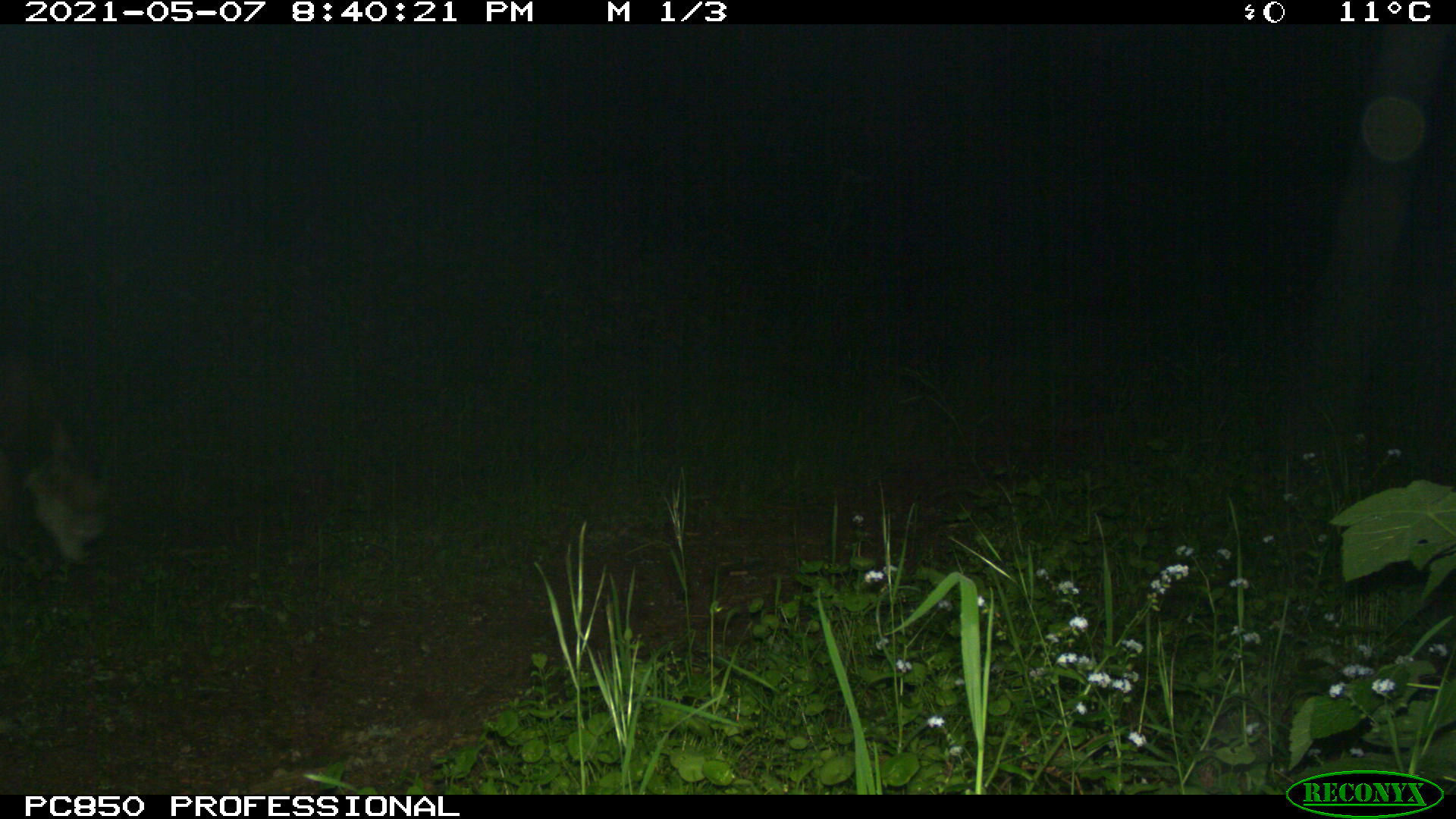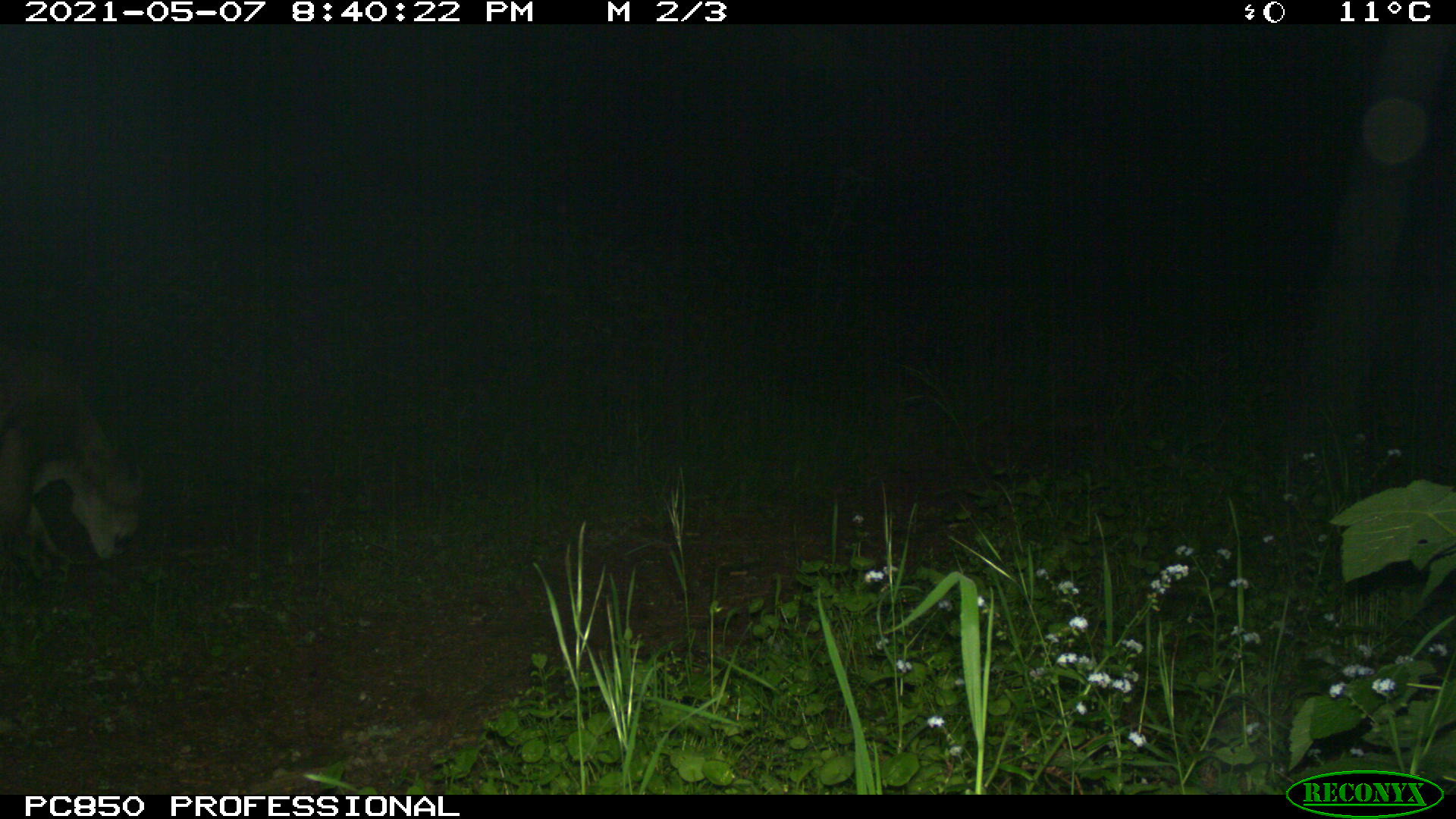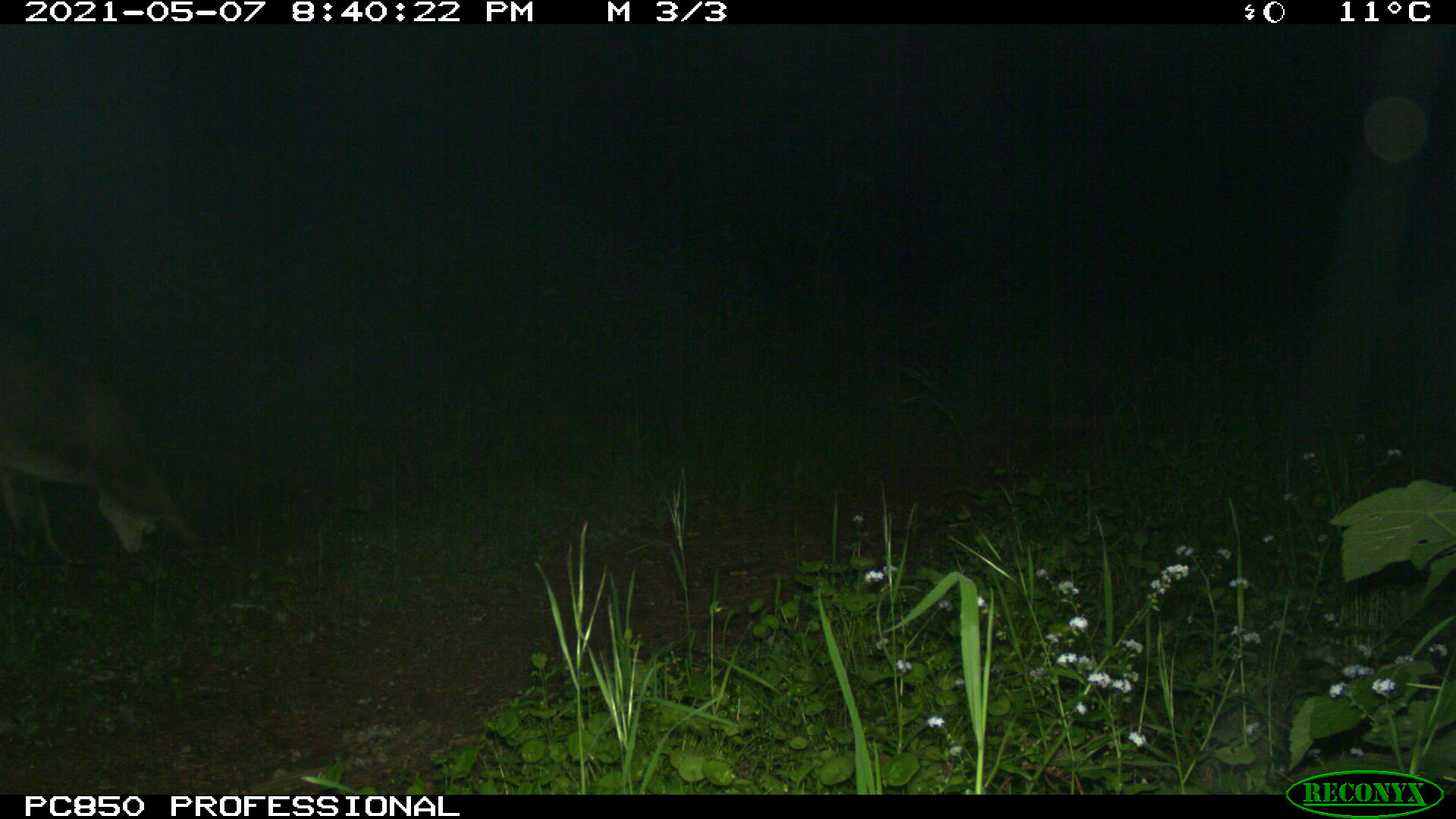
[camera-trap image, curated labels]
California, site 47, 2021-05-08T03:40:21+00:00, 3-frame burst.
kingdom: Animalia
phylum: Chordata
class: Mammalia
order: Carnivora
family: Felidae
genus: Puma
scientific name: Puma concolor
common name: puma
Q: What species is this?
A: Puma (Puma concolor).